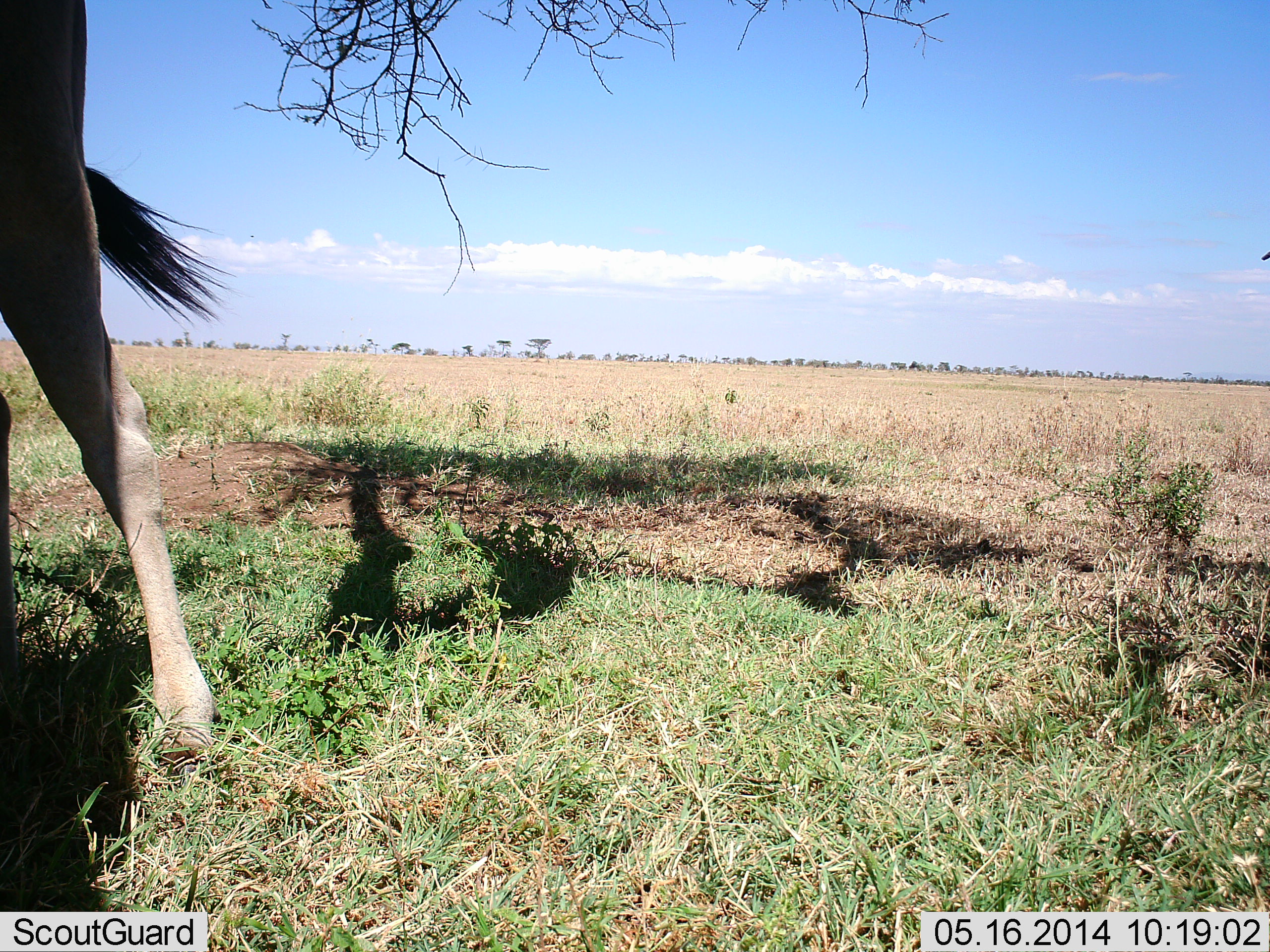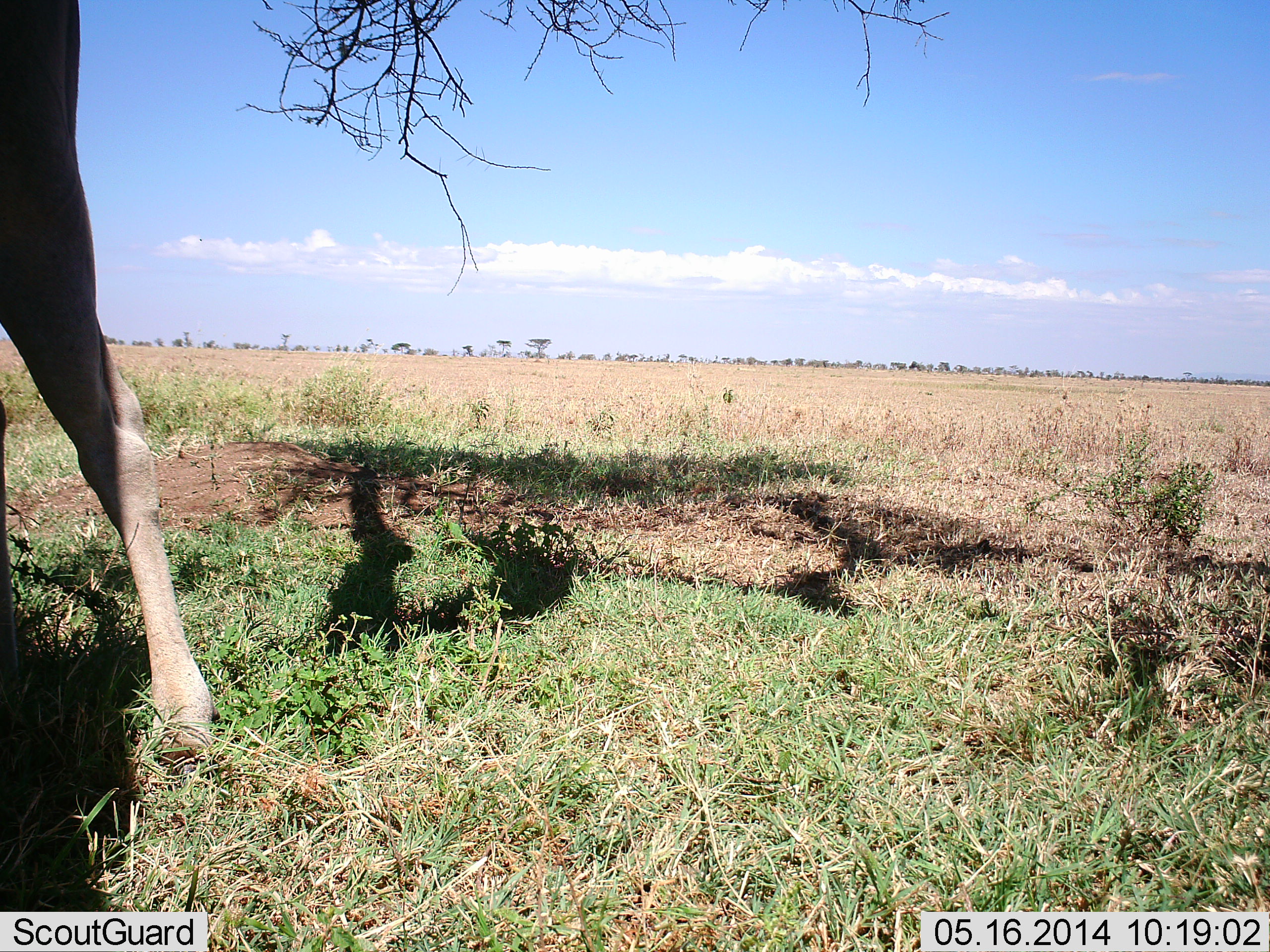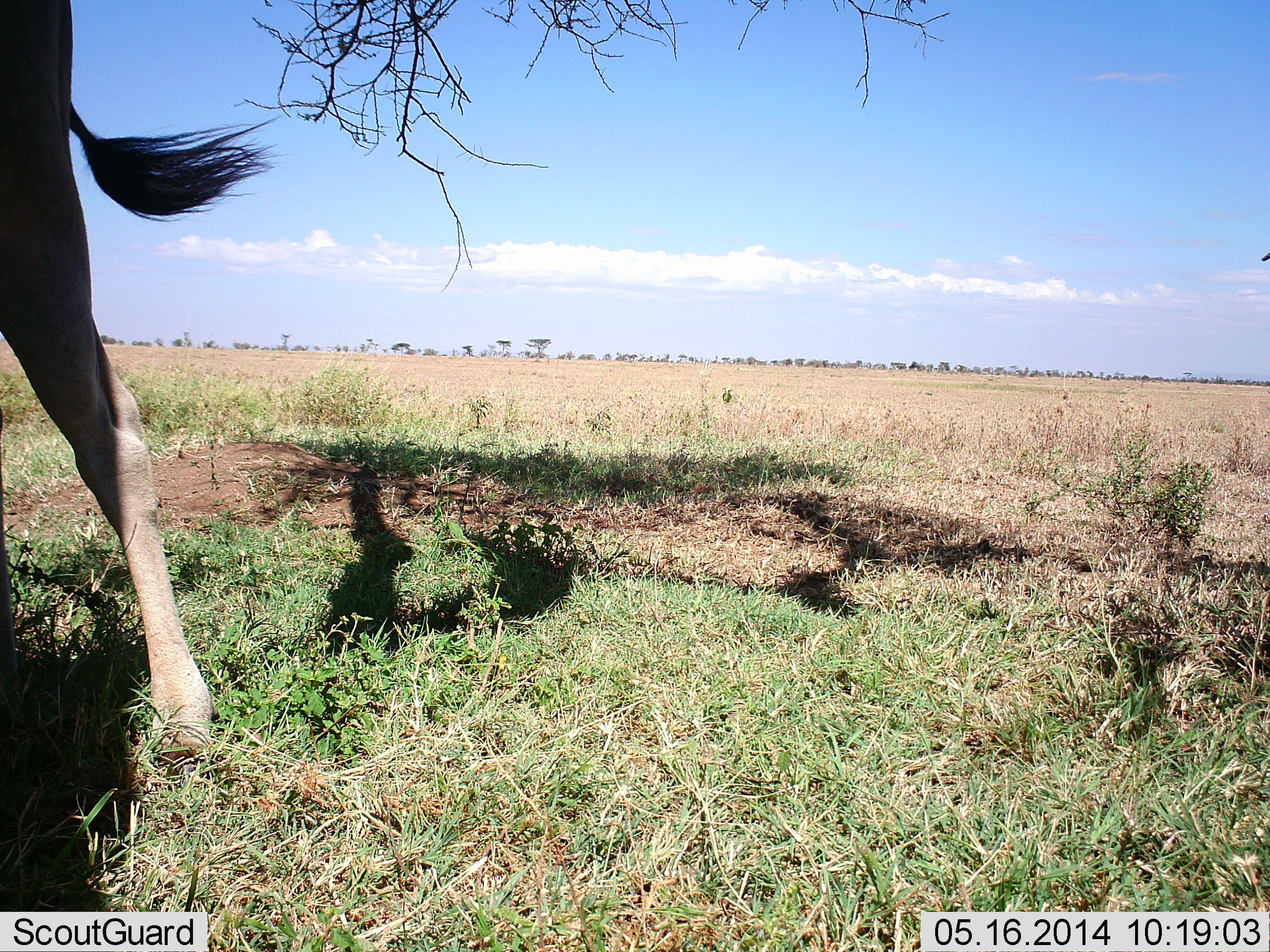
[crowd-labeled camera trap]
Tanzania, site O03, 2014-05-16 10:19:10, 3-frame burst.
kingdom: Animalia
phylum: Chordata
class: Mammalia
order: Artiodactyla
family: Bovidae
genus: Tragelaphus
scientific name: Tragelaphus oryx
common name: eland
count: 1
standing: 89%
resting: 0%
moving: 11%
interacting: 0%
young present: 0%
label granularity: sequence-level